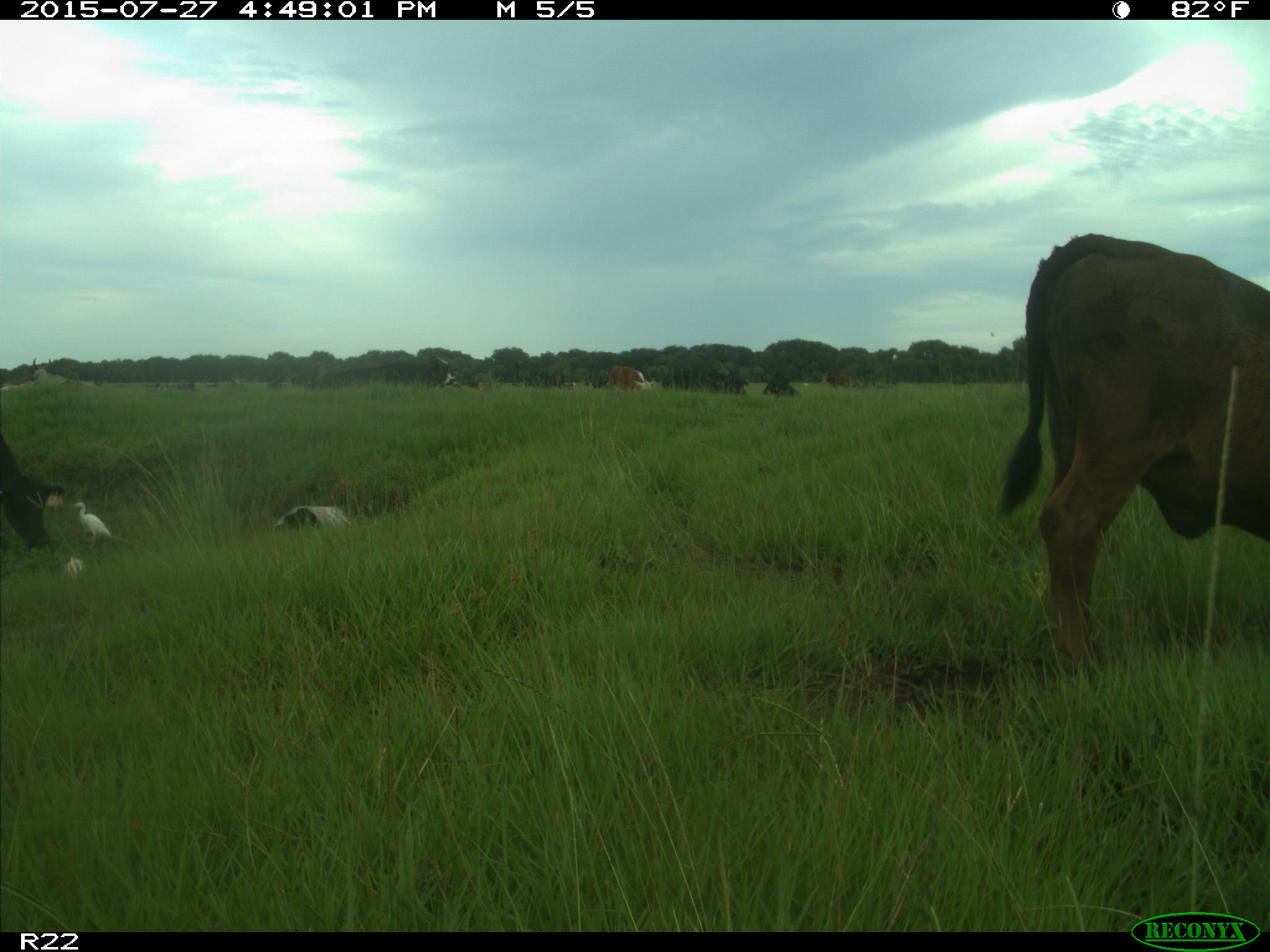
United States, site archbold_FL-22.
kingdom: Animalia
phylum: Chordata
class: Mammalia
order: Artiodactyla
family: Bovidae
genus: Bos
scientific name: Bos taurus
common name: domestic cow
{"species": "Bos taurus (domestic cow)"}